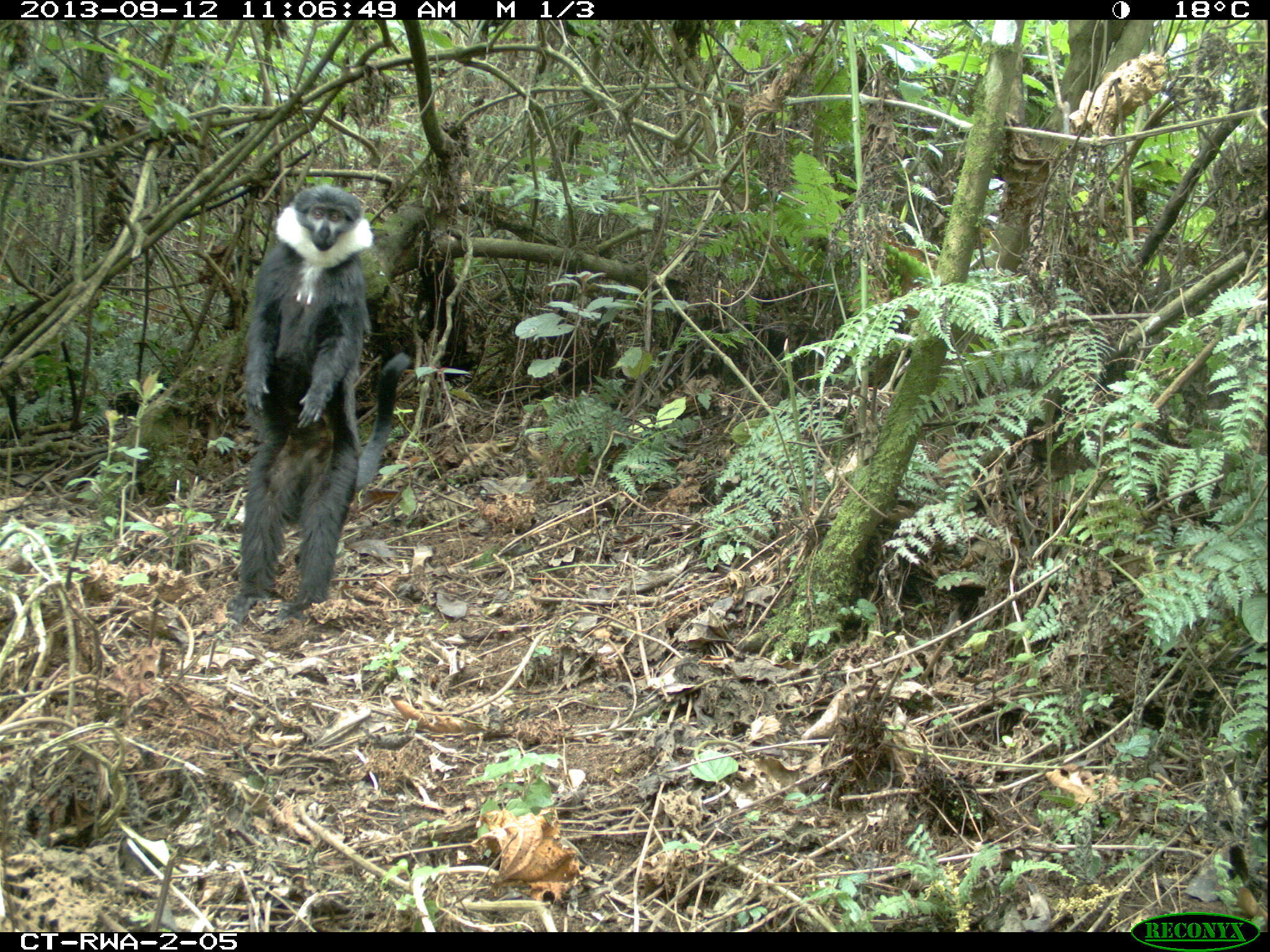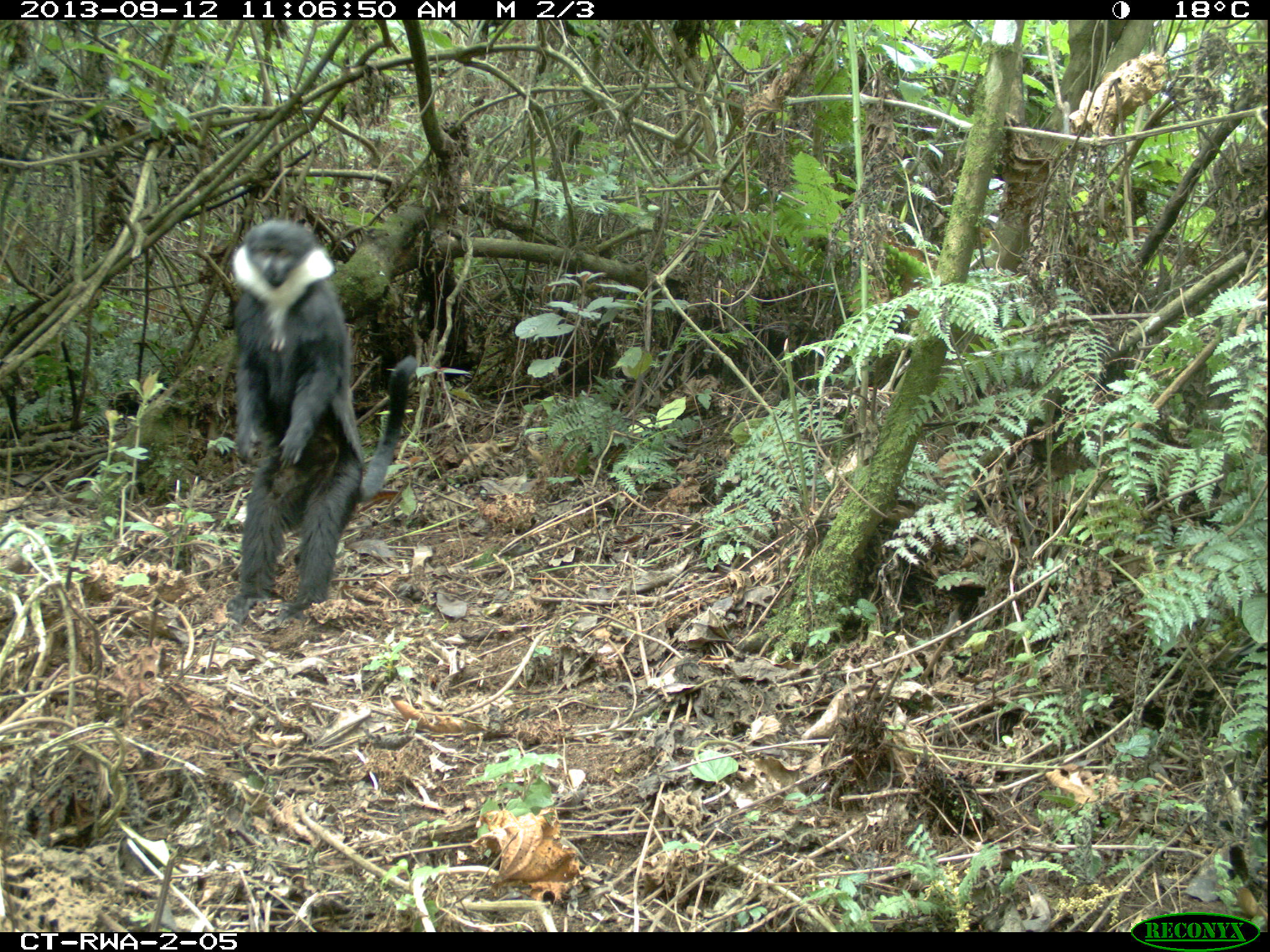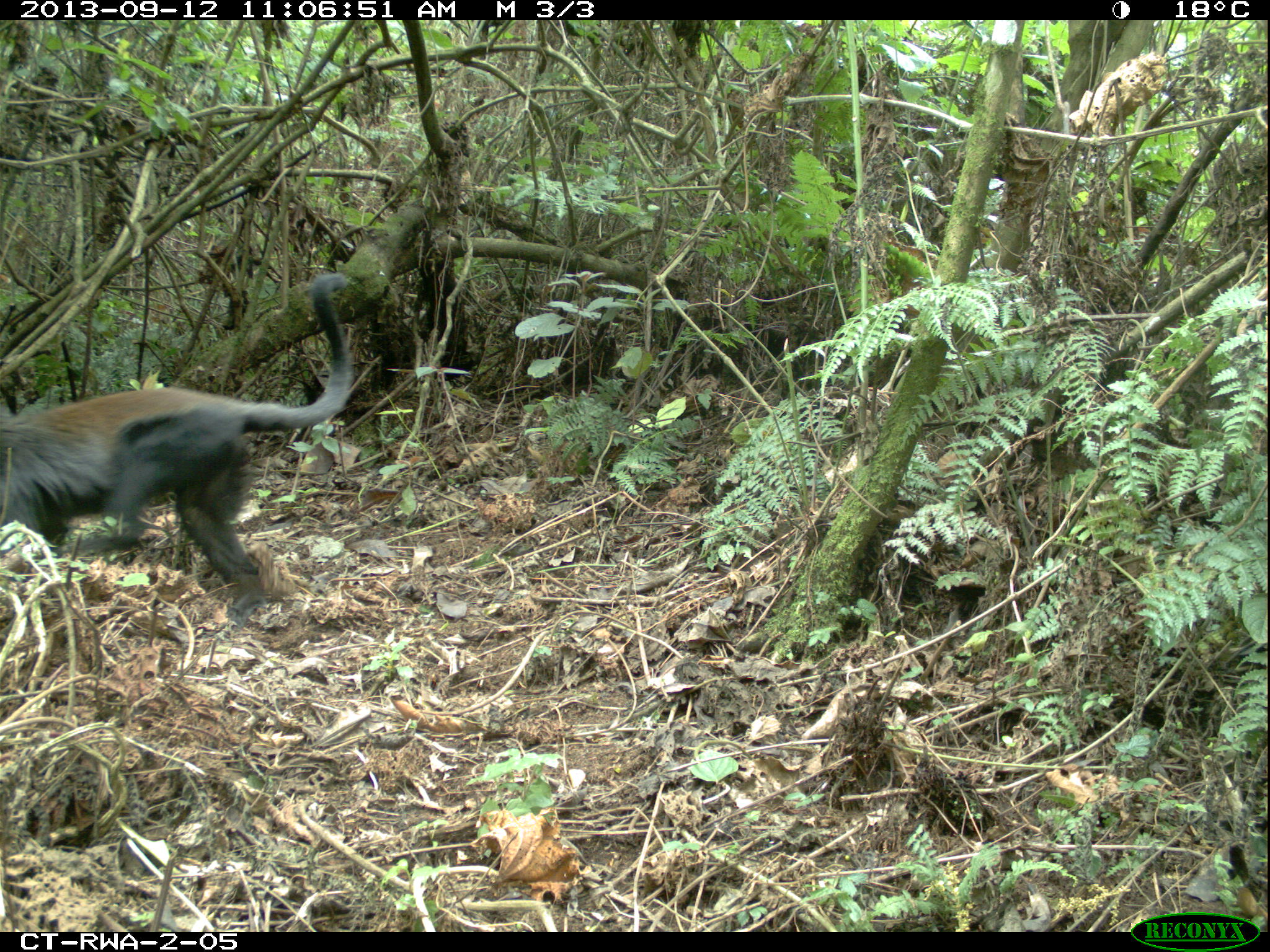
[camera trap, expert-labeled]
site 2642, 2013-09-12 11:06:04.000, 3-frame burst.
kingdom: Animalia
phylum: Chordata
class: Mammalia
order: Primates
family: Cercopithecidae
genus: Allochrocebus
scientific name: Allochrocebus lhoesti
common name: l'hoest's monkey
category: cercopithecus lhoesti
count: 1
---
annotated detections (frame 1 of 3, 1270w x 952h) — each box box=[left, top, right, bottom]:
cercopithecus lhoesti: box=[224, 183, 413, 633]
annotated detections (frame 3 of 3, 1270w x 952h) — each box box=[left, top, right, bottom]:
cercopithecus lhoesti: box=[0, 271, 352, 626]